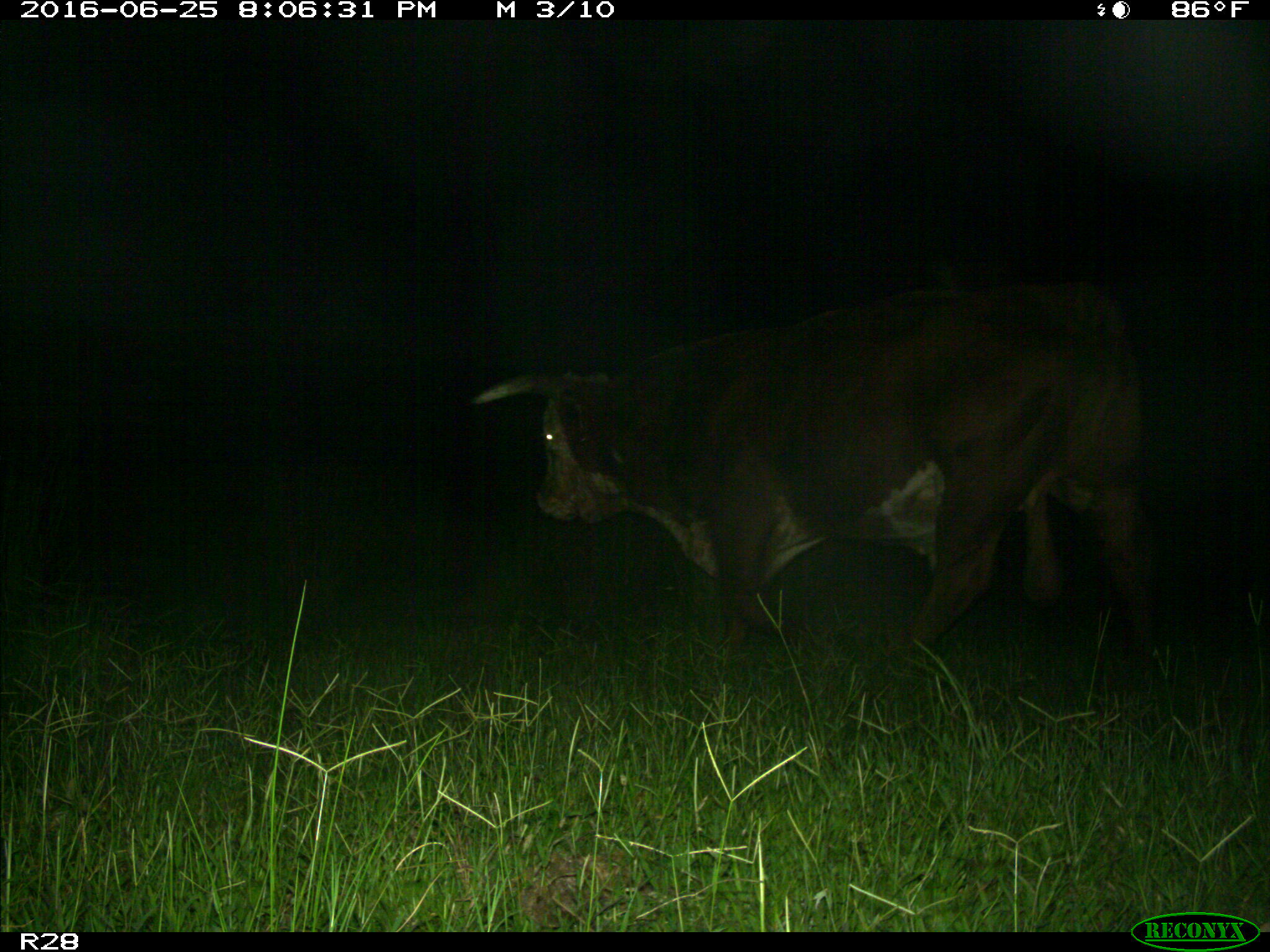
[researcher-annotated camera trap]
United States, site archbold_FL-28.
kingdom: Animalia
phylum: Chordata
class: Mammalia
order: Artiodactyla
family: Bovidae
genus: Bos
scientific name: Bos taurus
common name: domestic cow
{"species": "Bos taurus (domestic cow)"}